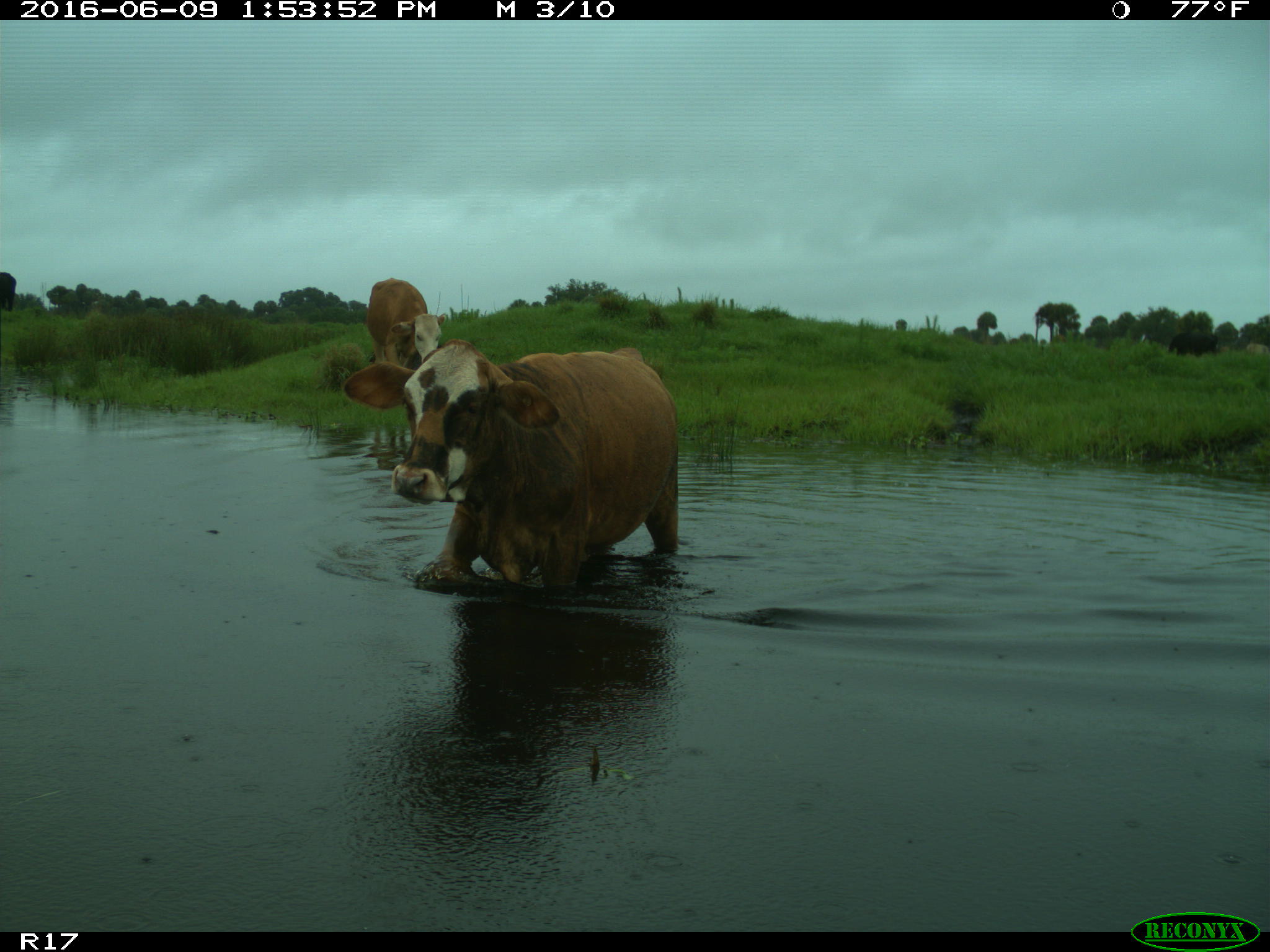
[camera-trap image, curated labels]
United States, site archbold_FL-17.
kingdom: Animalia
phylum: Chordata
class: Mammalia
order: Artiodactyla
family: Bovidae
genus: Bos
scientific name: Bos taurus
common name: domestic cow